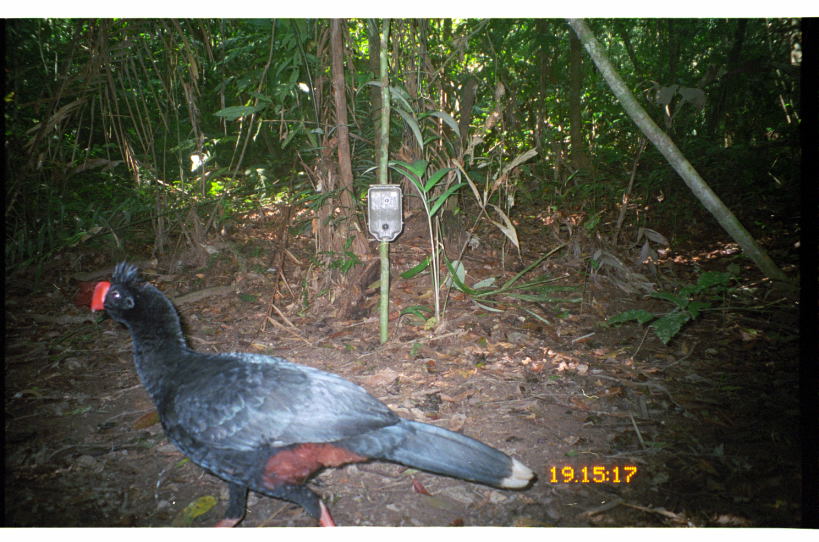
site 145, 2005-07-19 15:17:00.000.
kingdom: Animalia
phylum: Chordata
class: Aves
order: Galliformes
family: Cracidae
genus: Mitu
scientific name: Mitu tuberosum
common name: razor-billed curassow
Mitu tuberosum (razor-billed curassow).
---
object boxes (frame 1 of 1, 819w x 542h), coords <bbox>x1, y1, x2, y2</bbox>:
mitu tuberosum: <bbox>54, 256, 535, 525</bbox>